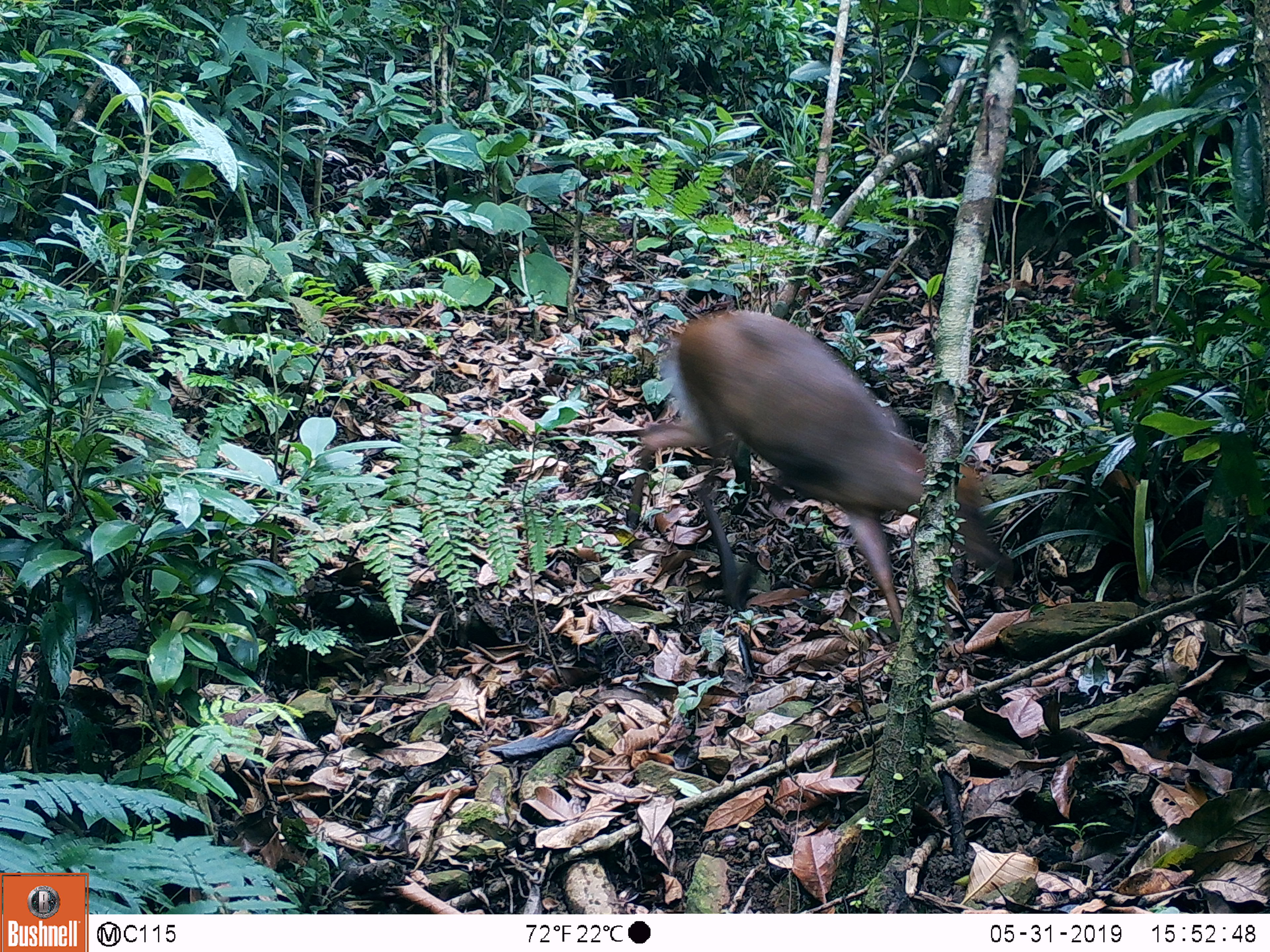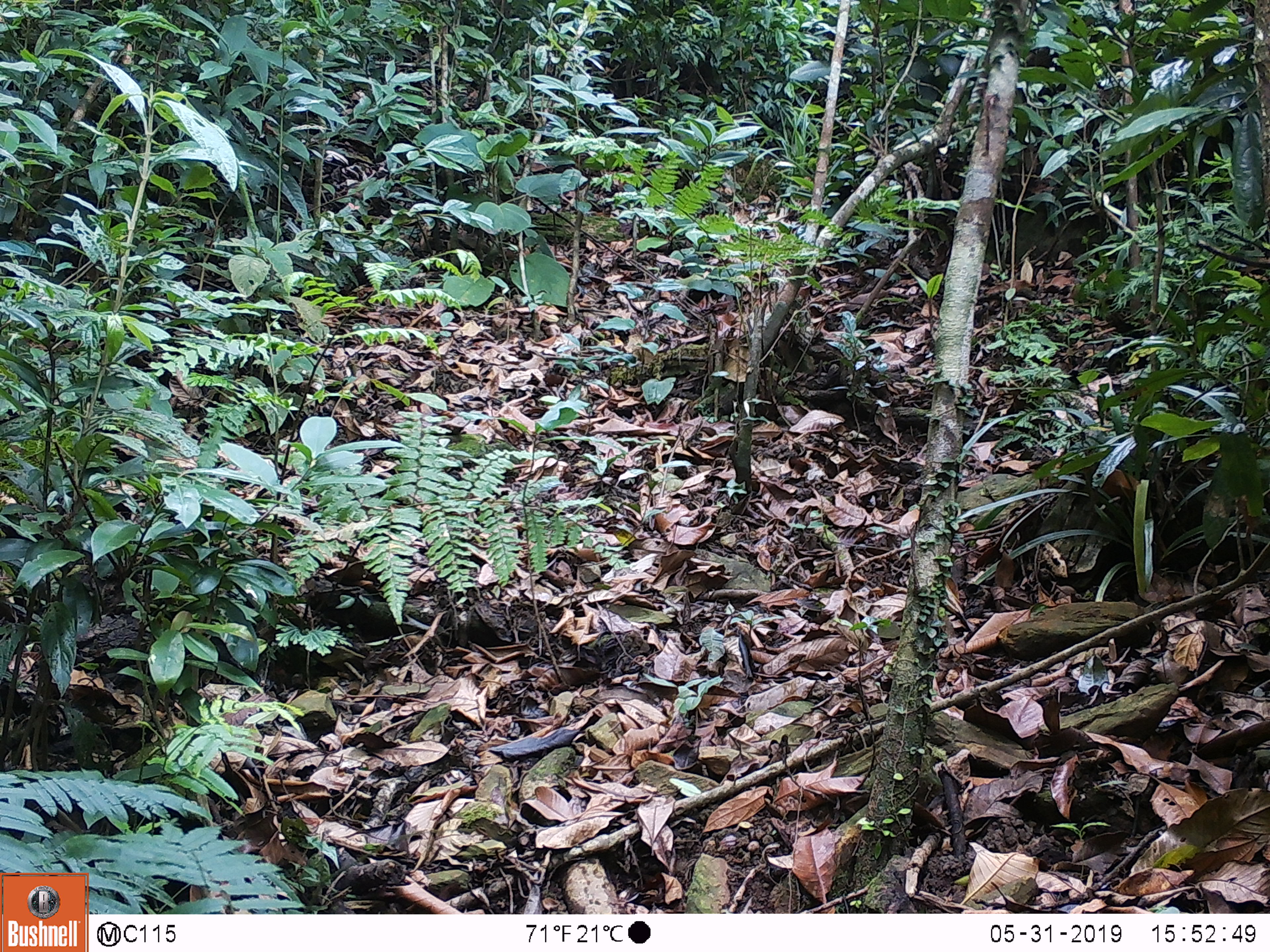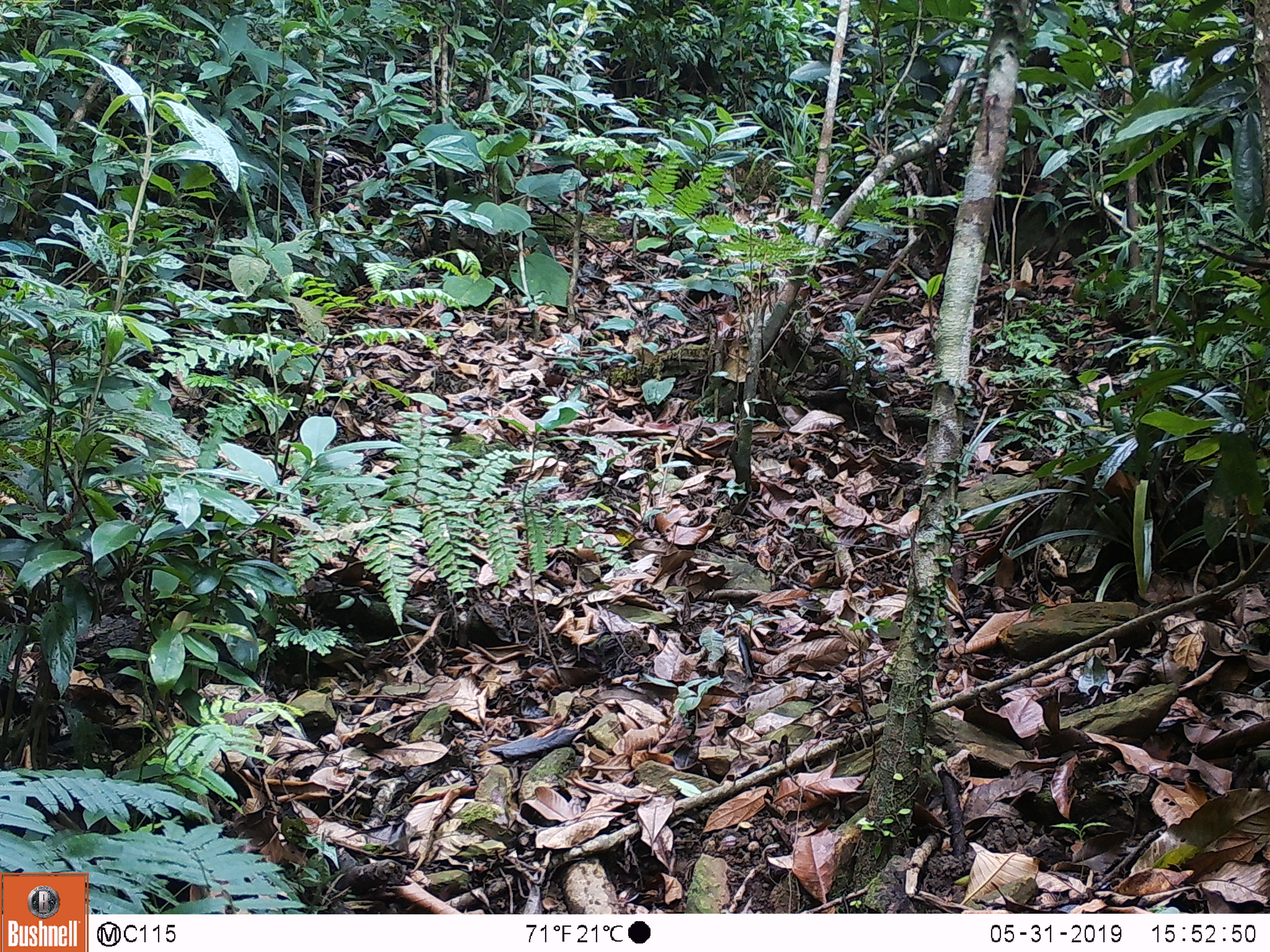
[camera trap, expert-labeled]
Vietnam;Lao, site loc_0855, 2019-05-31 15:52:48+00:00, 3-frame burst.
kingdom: Animalia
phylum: Chordata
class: Mammalia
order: Artiodactyla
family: Cervidae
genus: Muntiacus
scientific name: Muntiacus rooseveltorum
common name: roosevelt's muntjac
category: roosevelts muntjac group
Roosevelts muntjac group (roosevelt's muntjac) (Muntiacus rooseveltorum). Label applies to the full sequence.